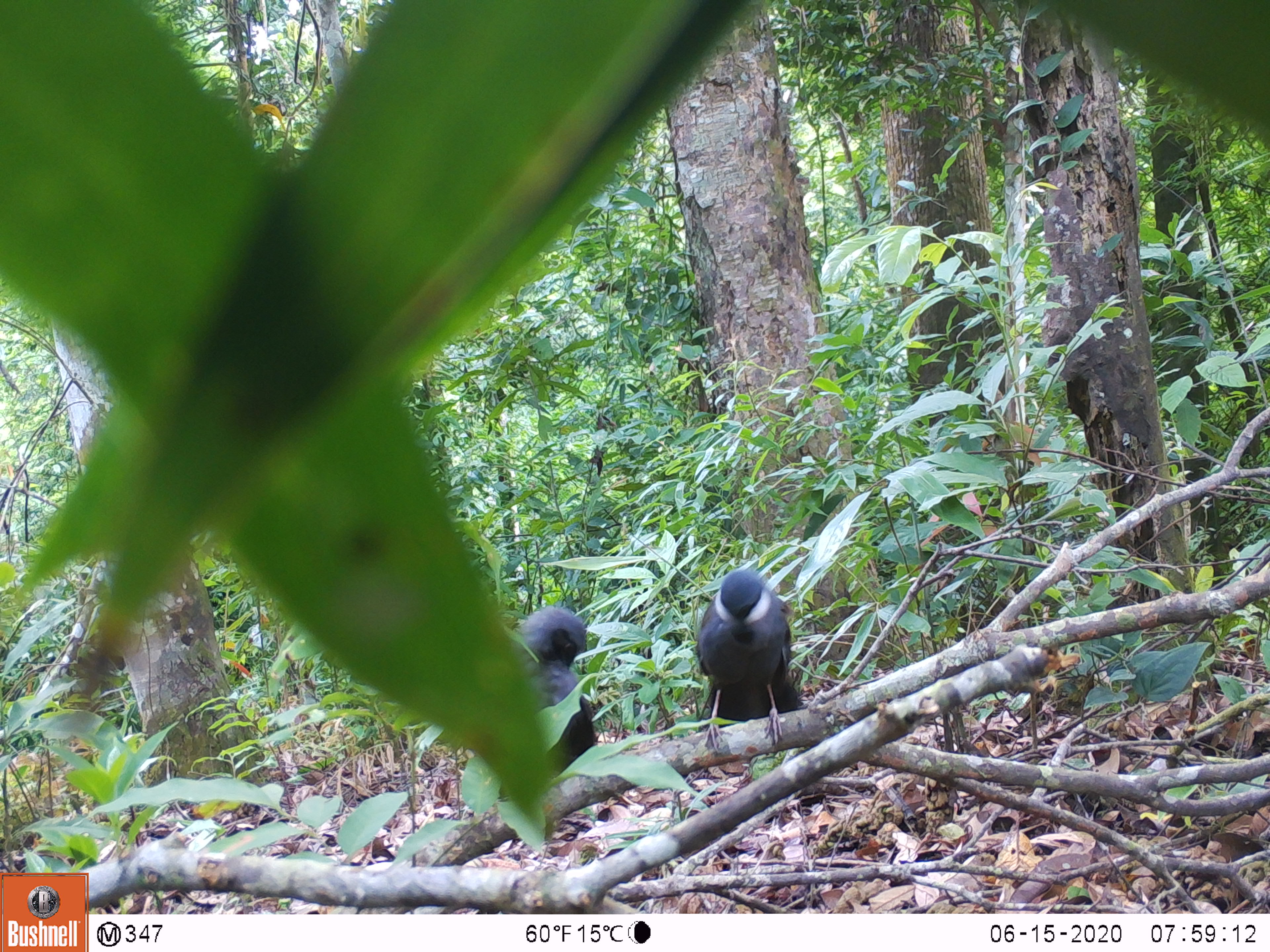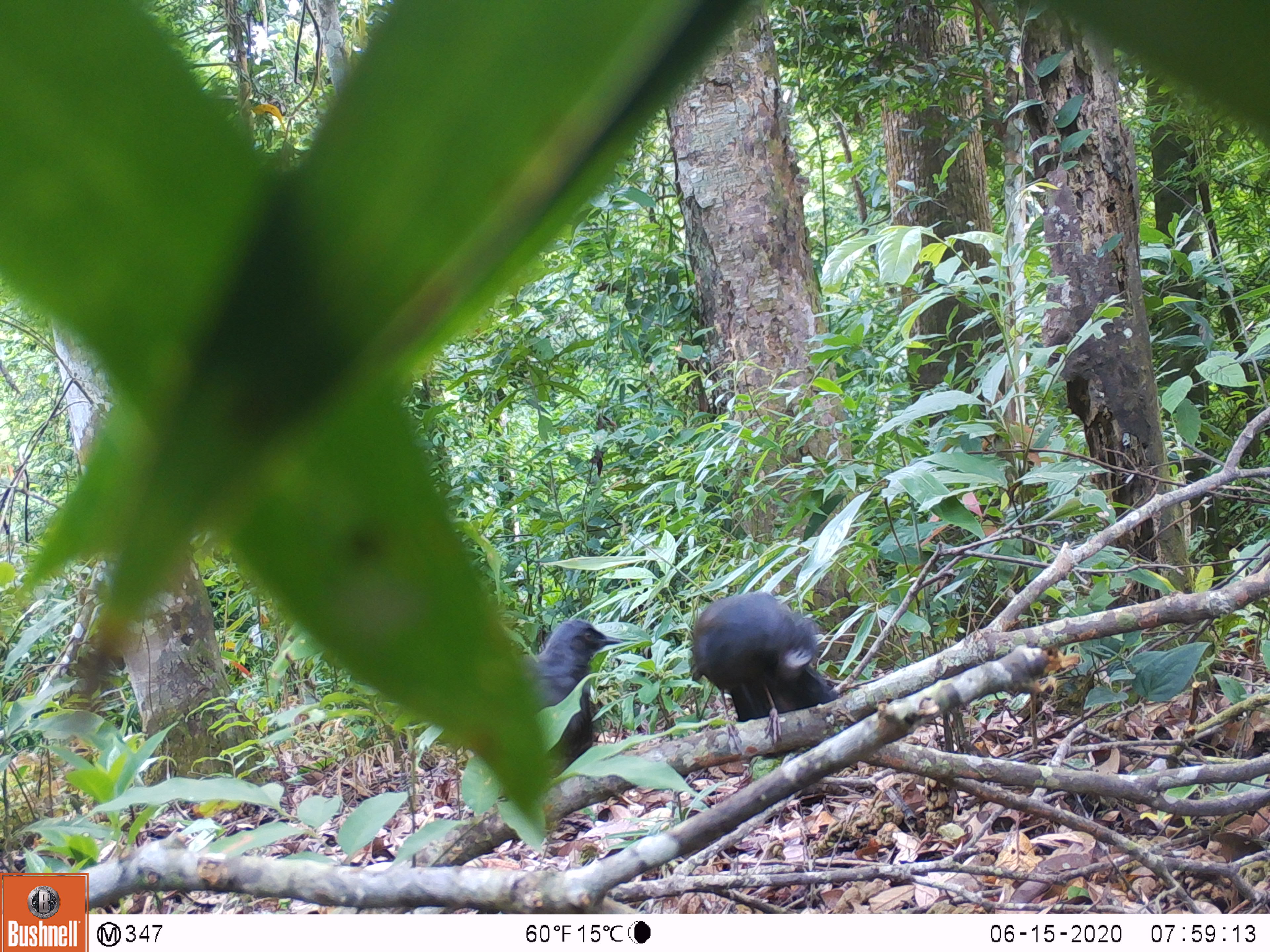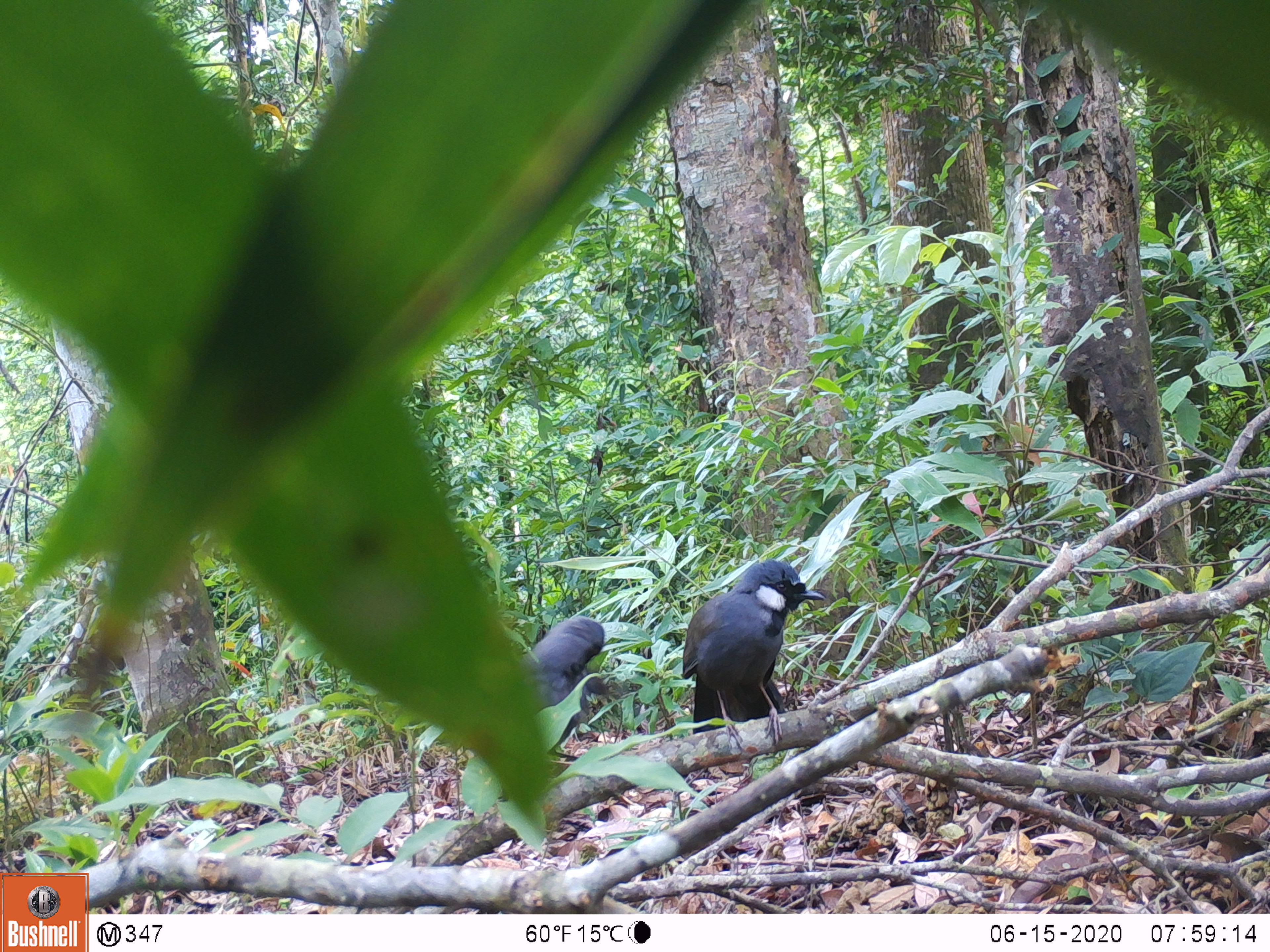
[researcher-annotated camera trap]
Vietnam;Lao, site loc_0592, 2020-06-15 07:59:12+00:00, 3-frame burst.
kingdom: Animalia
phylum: Chordata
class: Aves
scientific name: Aves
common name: bird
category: unidentified bird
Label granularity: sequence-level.